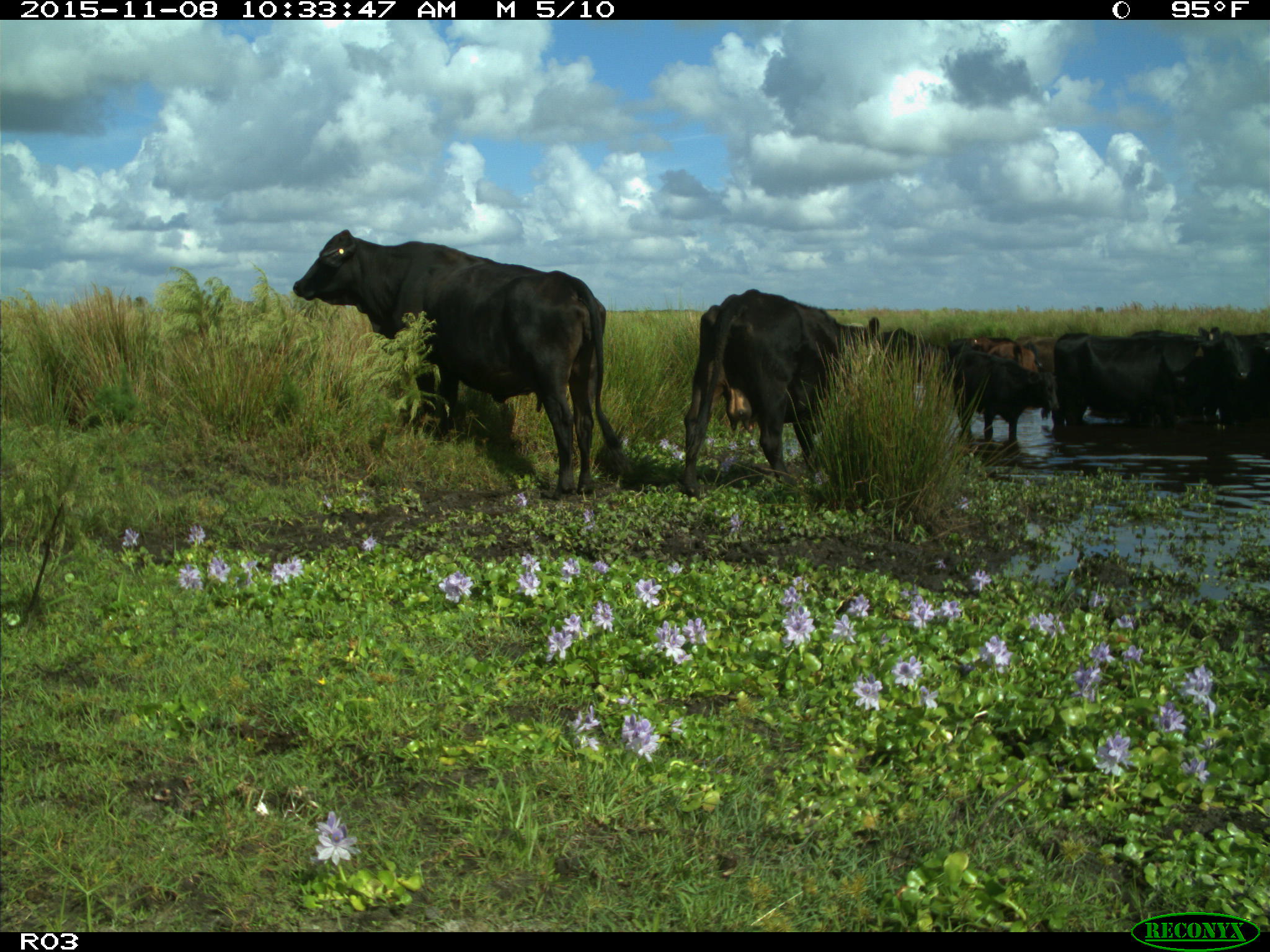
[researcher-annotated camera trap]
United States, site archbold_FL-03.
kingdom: Animalia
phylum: Chordata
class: Mammalia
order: Artiodactyla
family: Bovidae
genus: Bos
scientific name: Bos taurus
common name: domestic cow